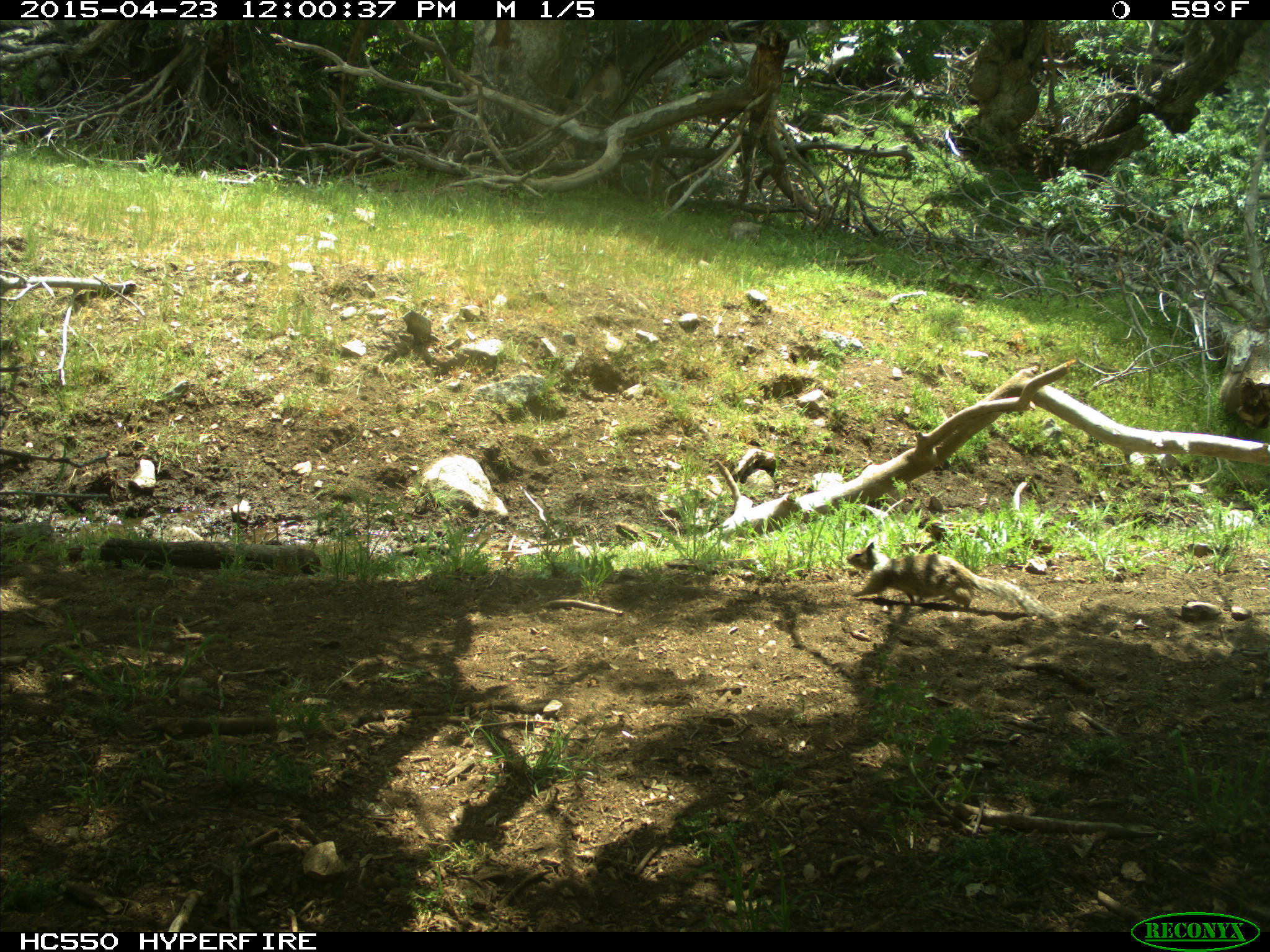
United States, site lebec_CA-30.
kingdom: Animalia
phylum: Chordata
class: Mammalia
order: Rodentia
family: Sciuridae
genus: Otospermophilus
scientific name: Otospermophilus beecheyi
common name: california ground squirrel